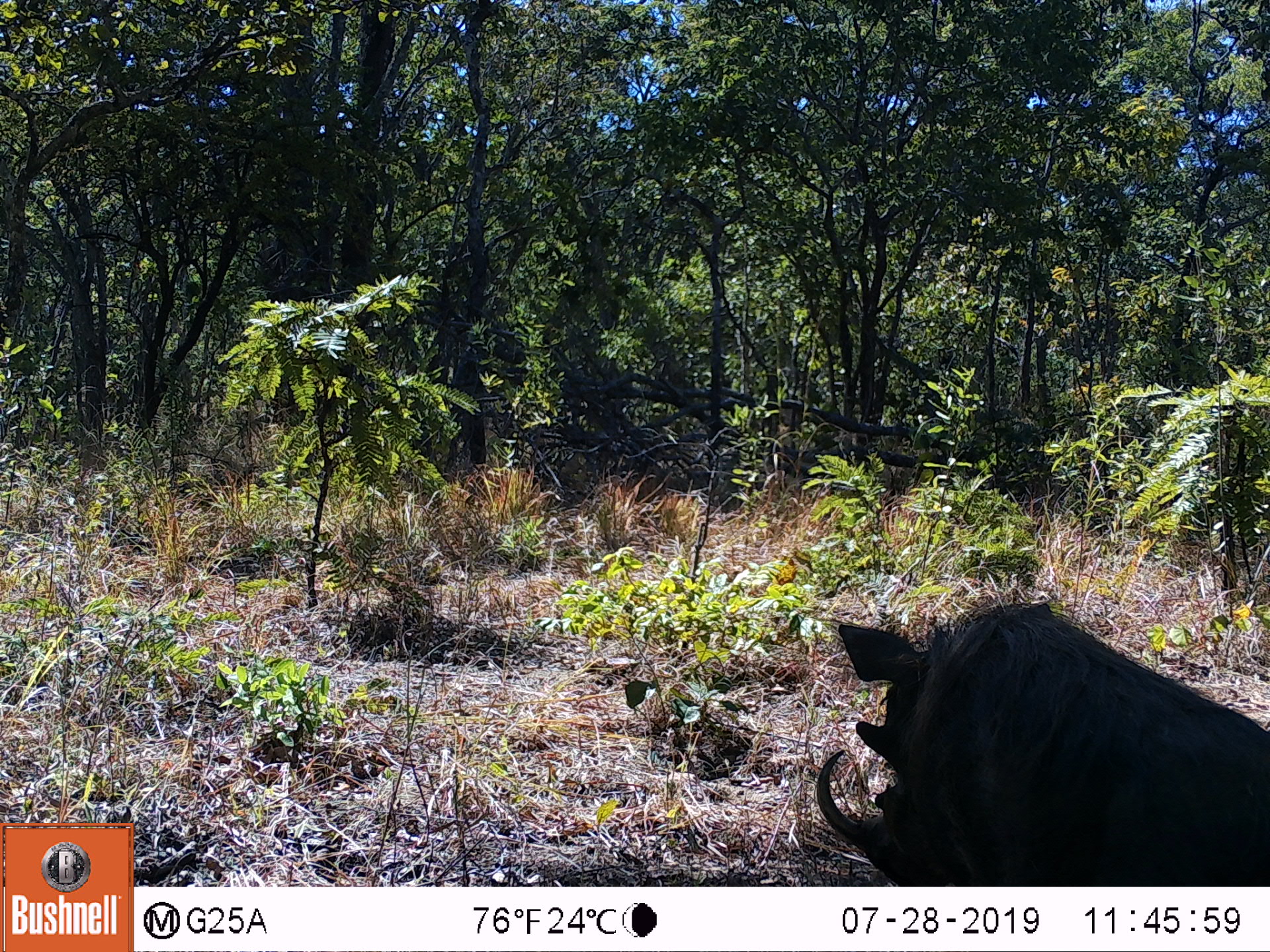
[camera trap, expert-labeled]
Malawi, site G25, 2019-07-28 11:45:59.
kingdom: Animalia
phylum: Chordata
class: Mammalia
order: Artiodactyla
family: Suidae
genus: Phacochoerus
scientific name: Phacochoerus africanus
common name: common warthog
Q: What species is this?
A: Common warthog (Phacochoerus africanus).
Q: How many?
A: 1.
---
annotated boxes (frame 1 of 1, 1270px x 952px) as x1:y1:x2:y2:
common warthog: 810:597:1268:884